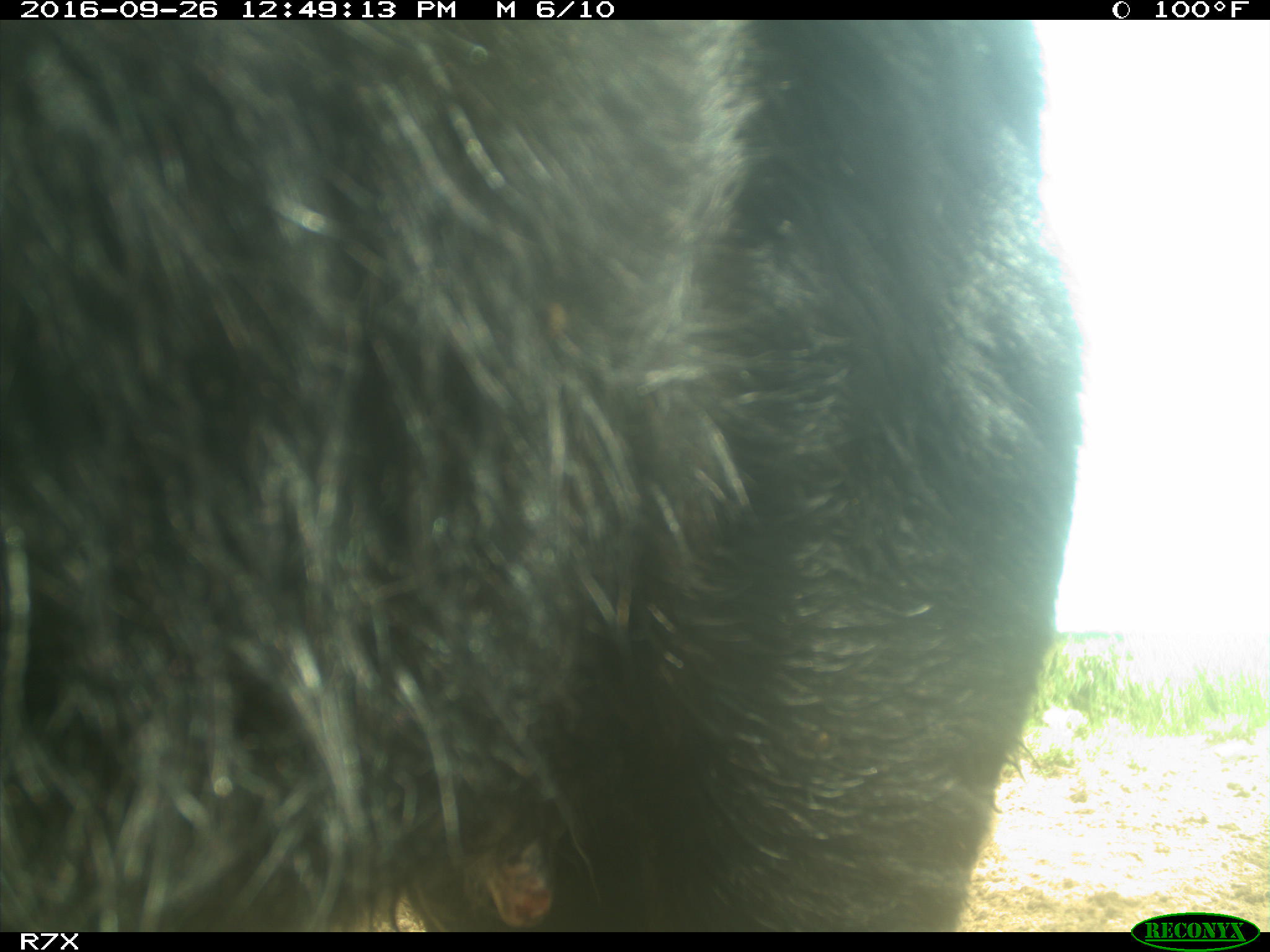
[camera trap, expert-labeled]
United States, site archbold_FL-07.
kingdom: Animalia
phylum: Chordata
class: Mammalia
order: Artiodactyla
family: Bovidae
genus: Bos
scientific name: Bos taurus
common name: domestic cow